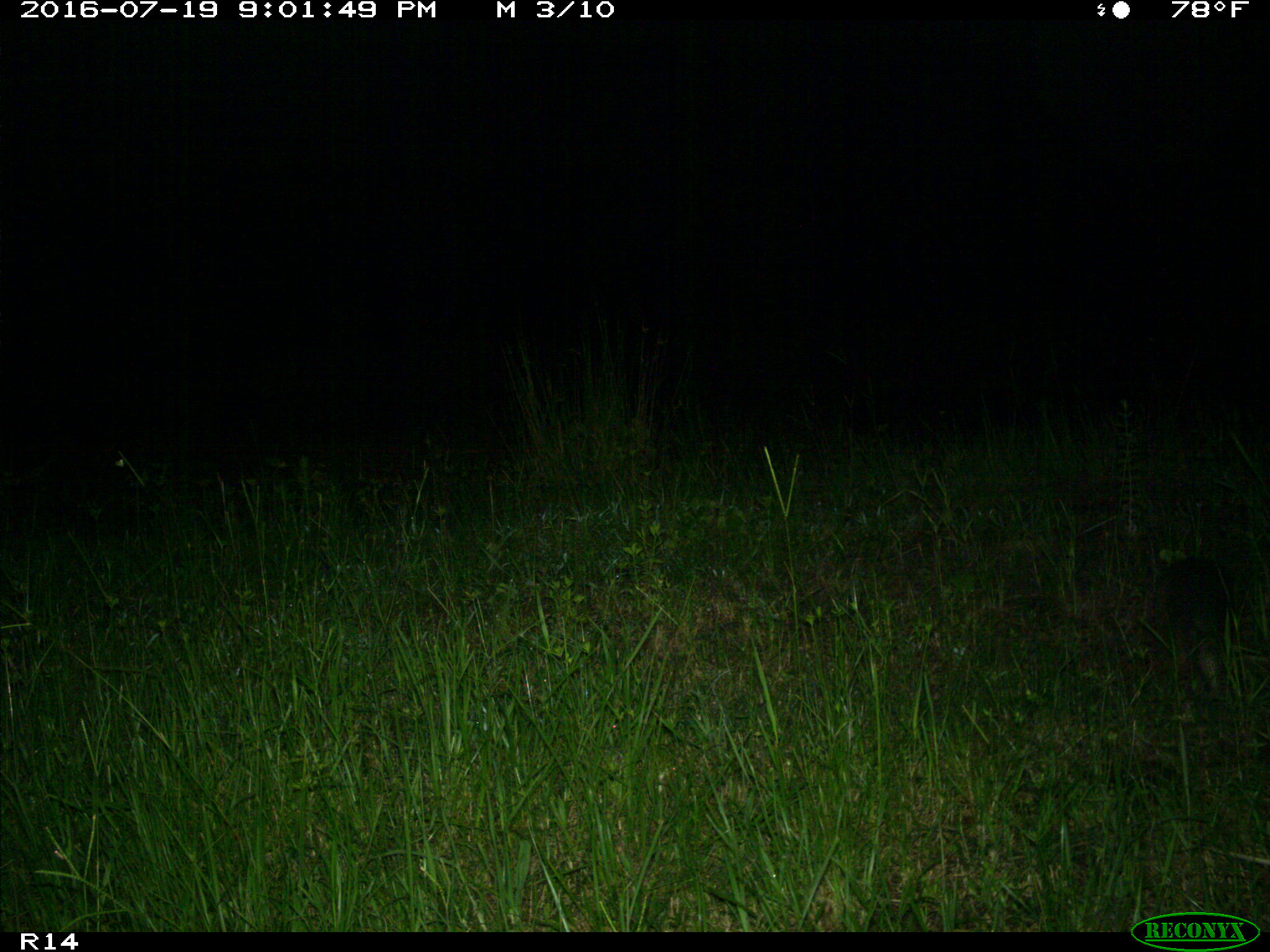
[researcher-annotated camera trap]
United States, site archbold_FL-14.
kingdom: Animalia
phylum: Chordata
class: Mammalia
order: Cingulata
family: Dasypodidae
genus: Dasypus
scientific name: Dasypus novemcinctus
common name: nine-banded armadillo